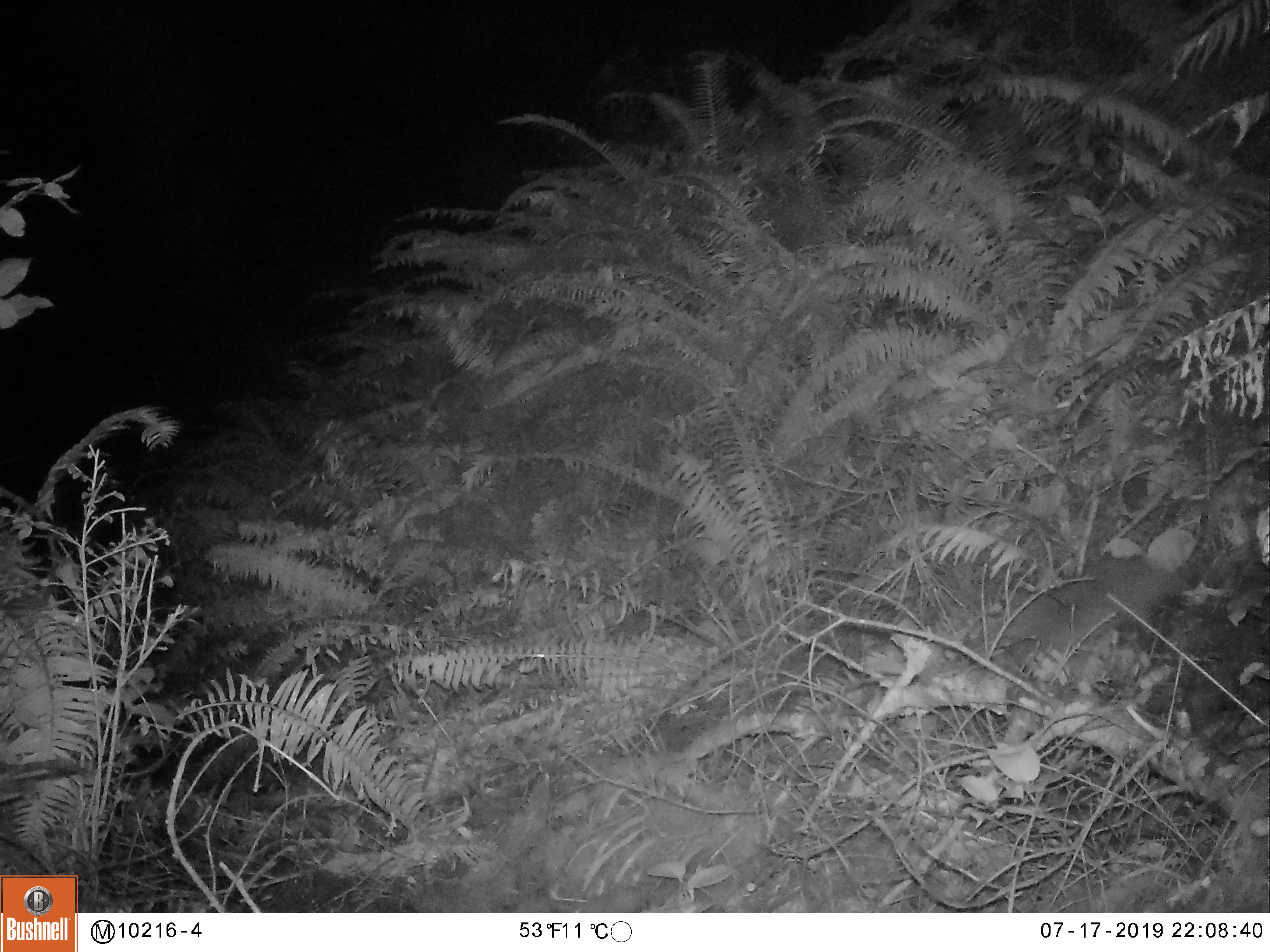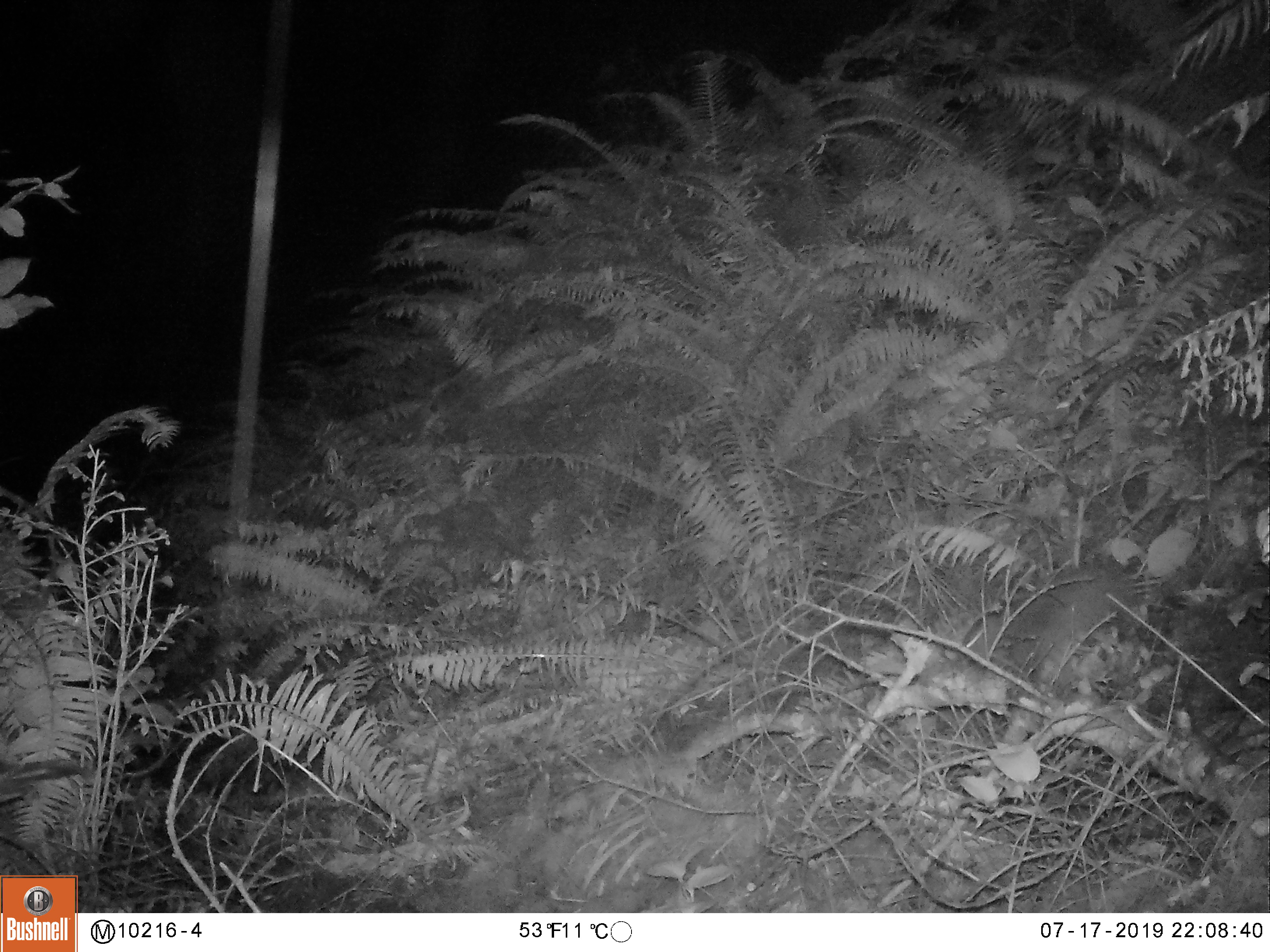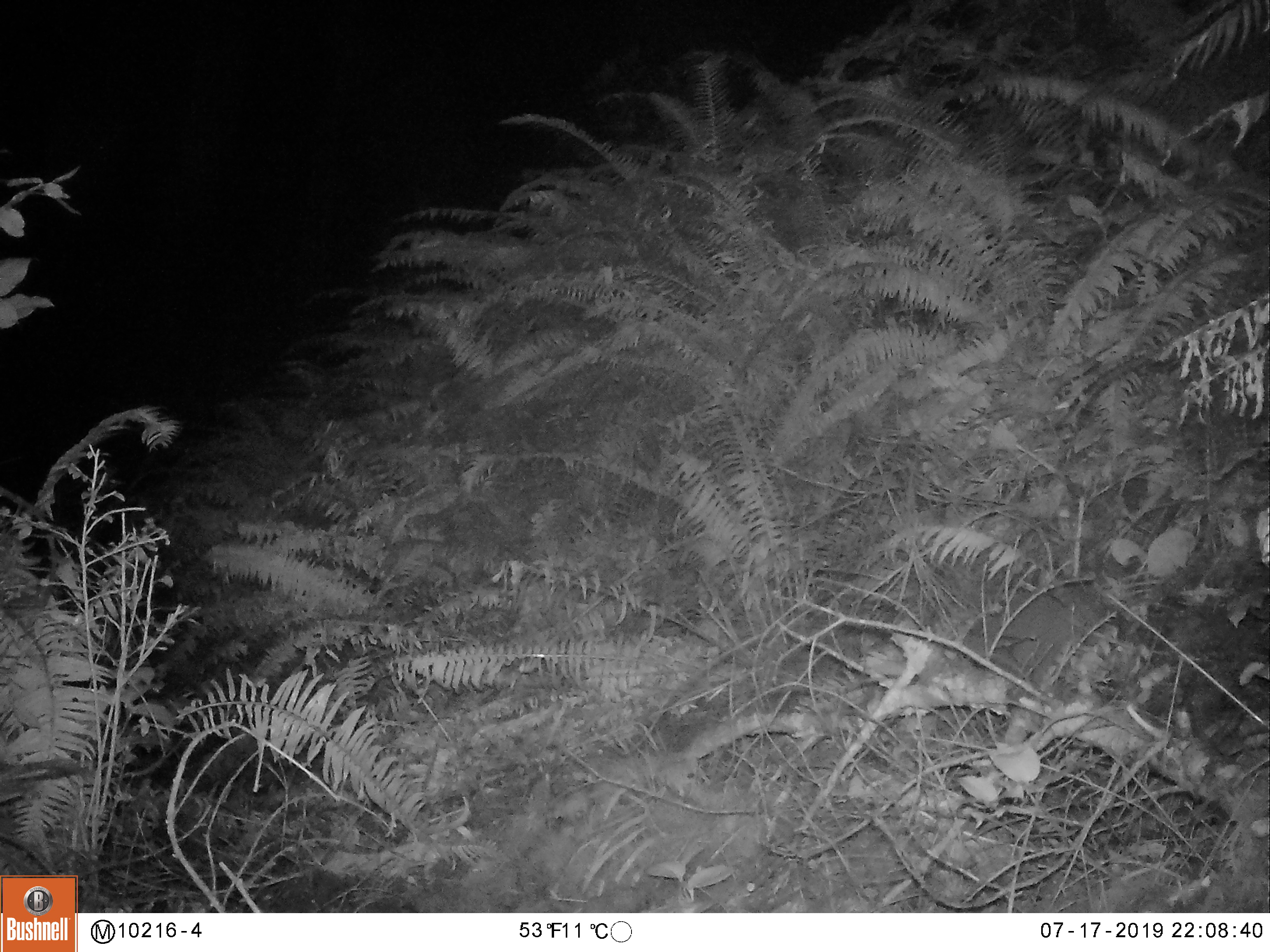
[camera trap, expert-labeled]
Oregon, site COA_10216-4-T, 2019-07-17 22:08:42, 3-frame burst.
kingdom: Animalia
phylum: Chordata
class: Mammalia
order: Rodentia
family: Aplodontiidae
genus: Aplodontia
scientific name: Aplodontia rufa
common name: mountain beaver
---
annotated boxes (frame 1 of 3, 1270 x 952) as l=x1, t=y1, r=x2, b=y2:
mountain beaver: l=1037, t=554, r=1184, b=651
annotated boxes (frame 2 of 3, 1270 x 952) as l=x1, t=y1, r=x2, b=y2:
mountain beaver: l=1003, t=565, r=1125, b=663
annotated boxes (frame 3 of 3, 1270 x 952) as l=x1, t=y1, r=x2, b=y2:
mountain beaver: l=972, t=588, r=1090, b=675